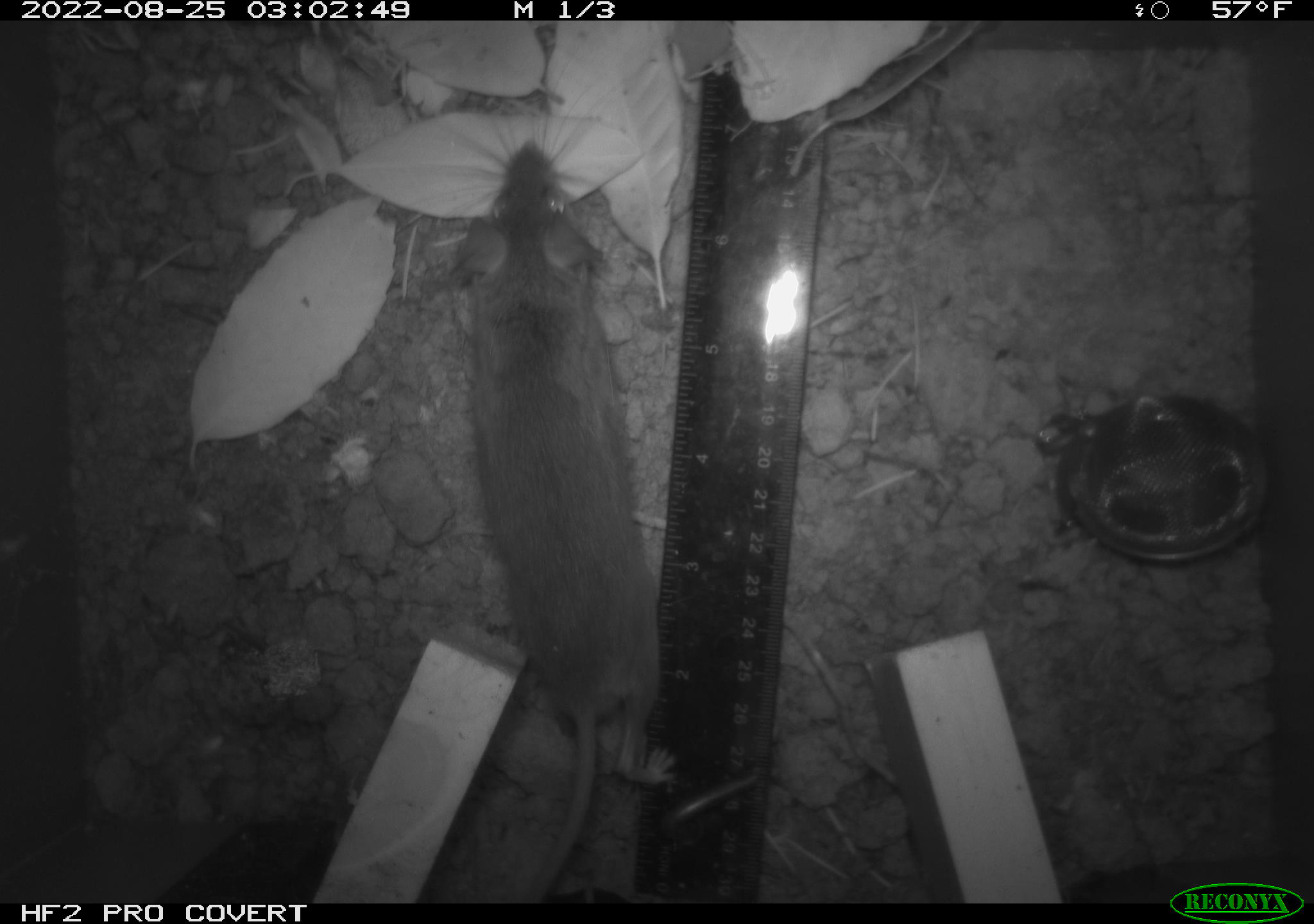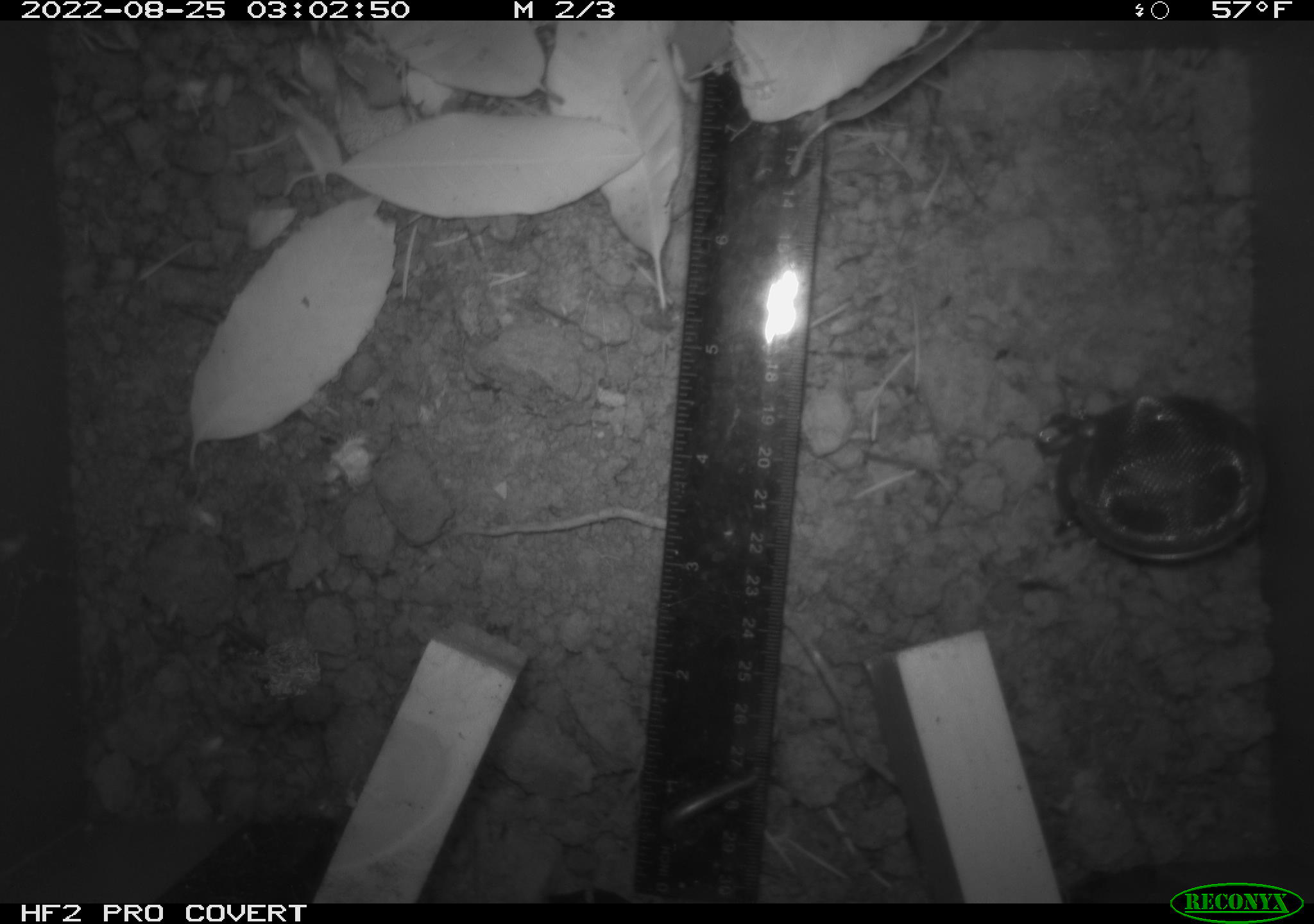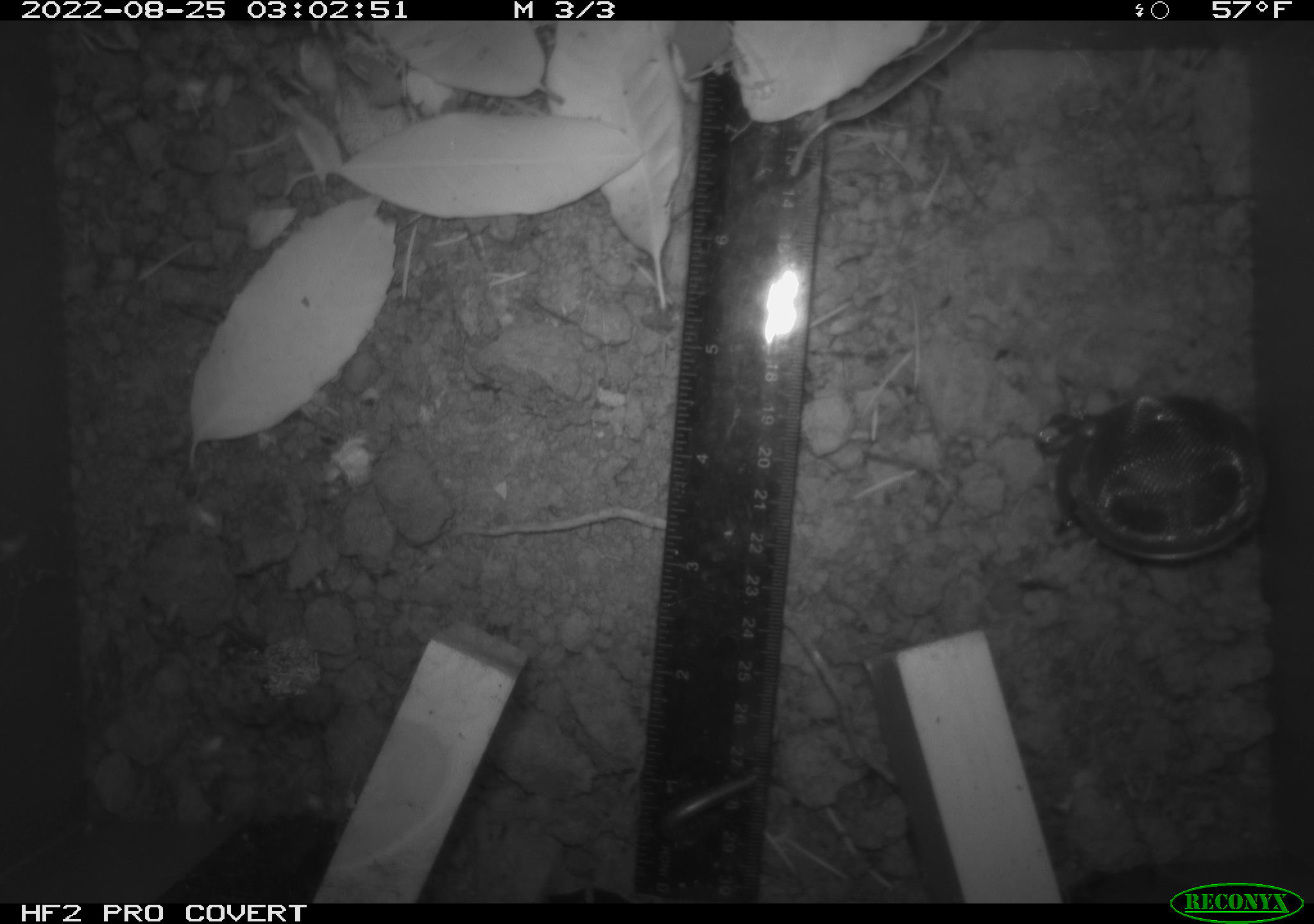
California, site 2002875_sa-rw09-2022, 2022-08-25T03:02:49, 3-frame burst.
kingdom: Animalia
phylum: Chordata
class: Mammalia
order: Rodentia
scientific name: Rodentia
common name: rodent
Rodent (Rodentia).